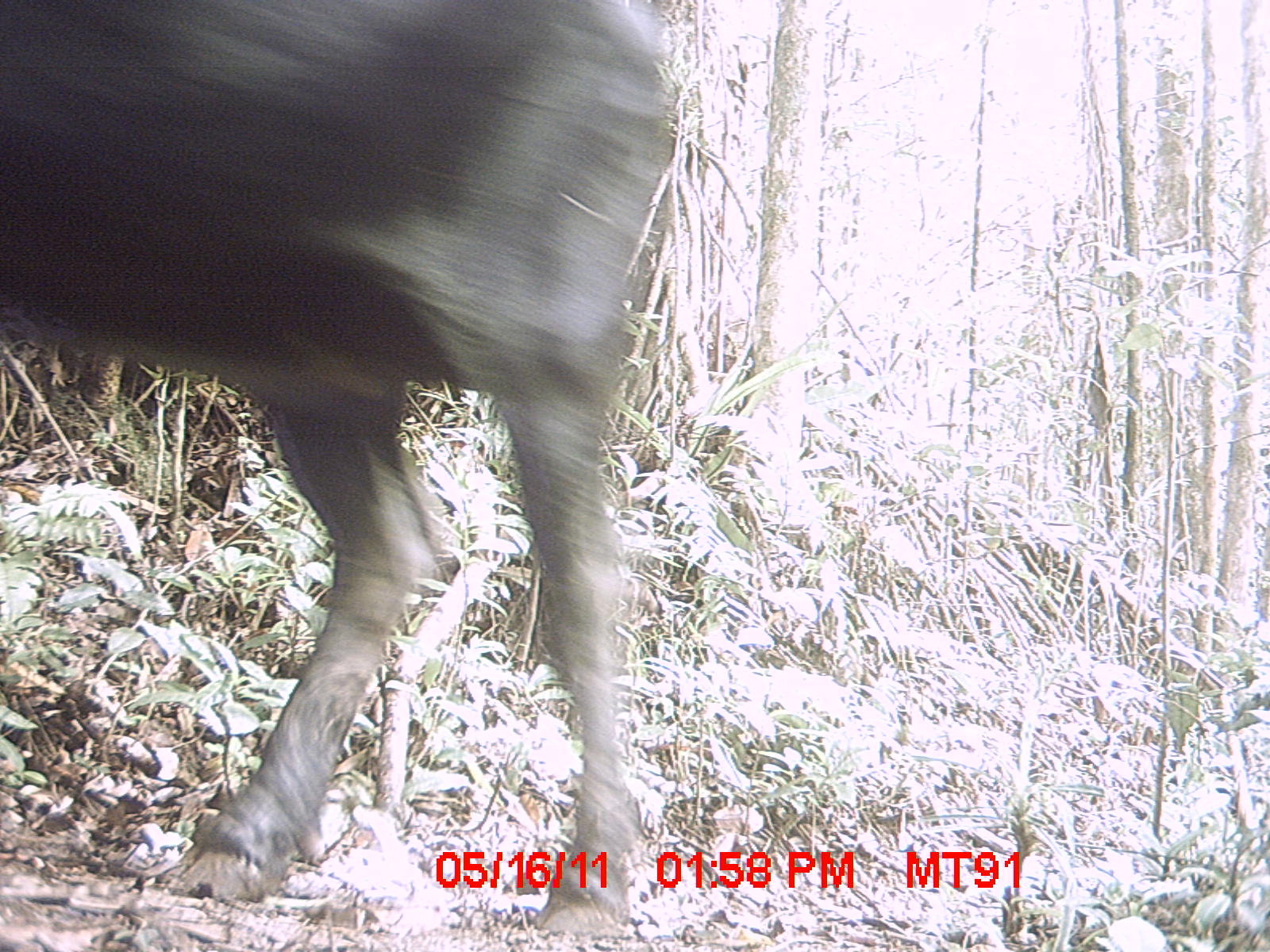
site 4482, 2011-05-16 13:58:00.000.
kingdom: Animalia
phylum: Chordata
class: Mammalia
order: Artiodactyla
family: Bovidae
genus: Bos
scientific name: Bos taurus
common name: domestic cattle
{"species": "Bos taurus (domestic cattle)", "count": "1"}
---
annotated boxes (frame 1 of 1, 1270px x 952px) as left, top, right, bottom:
bos taurus: 0, 1, 678, 937